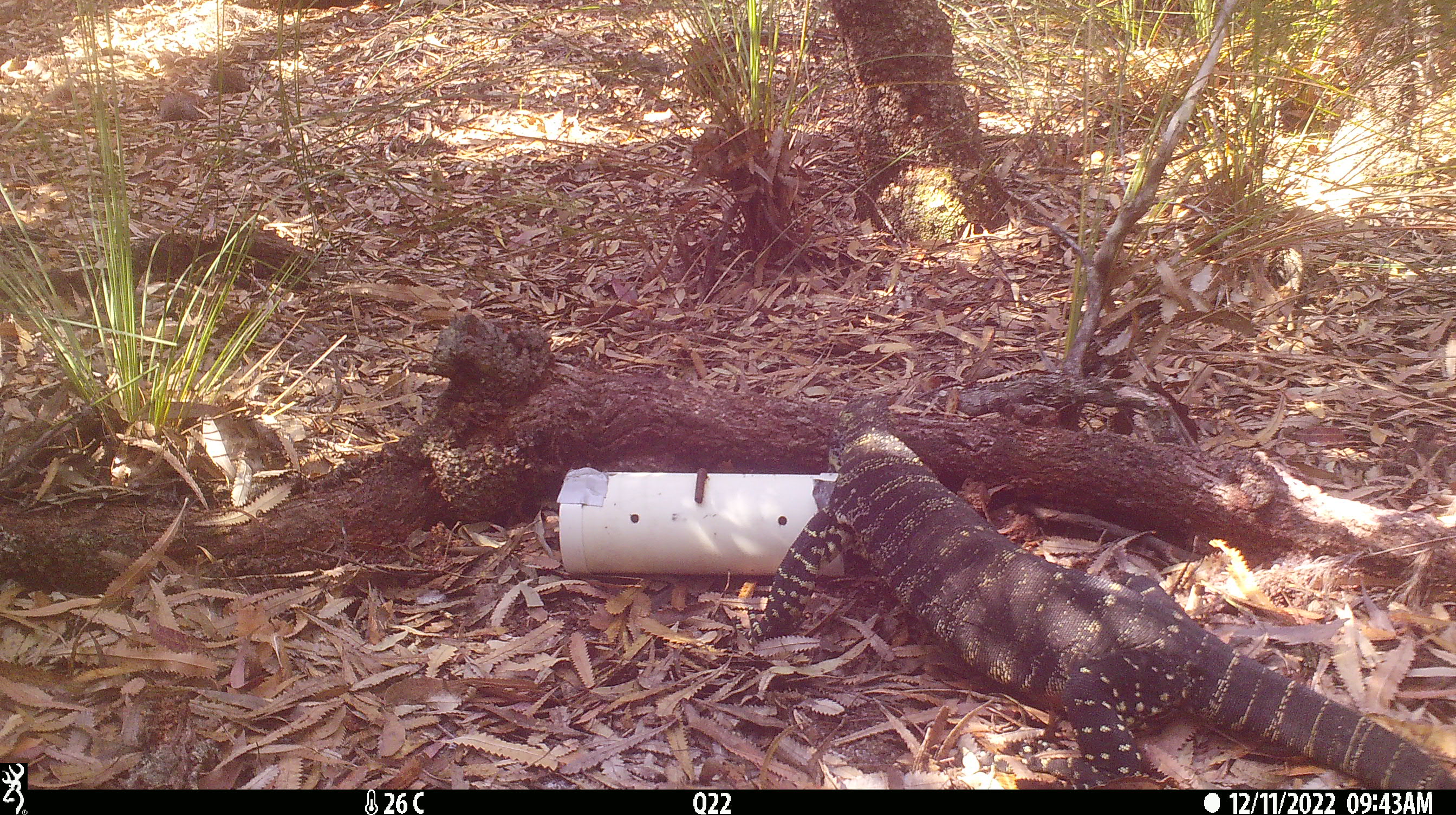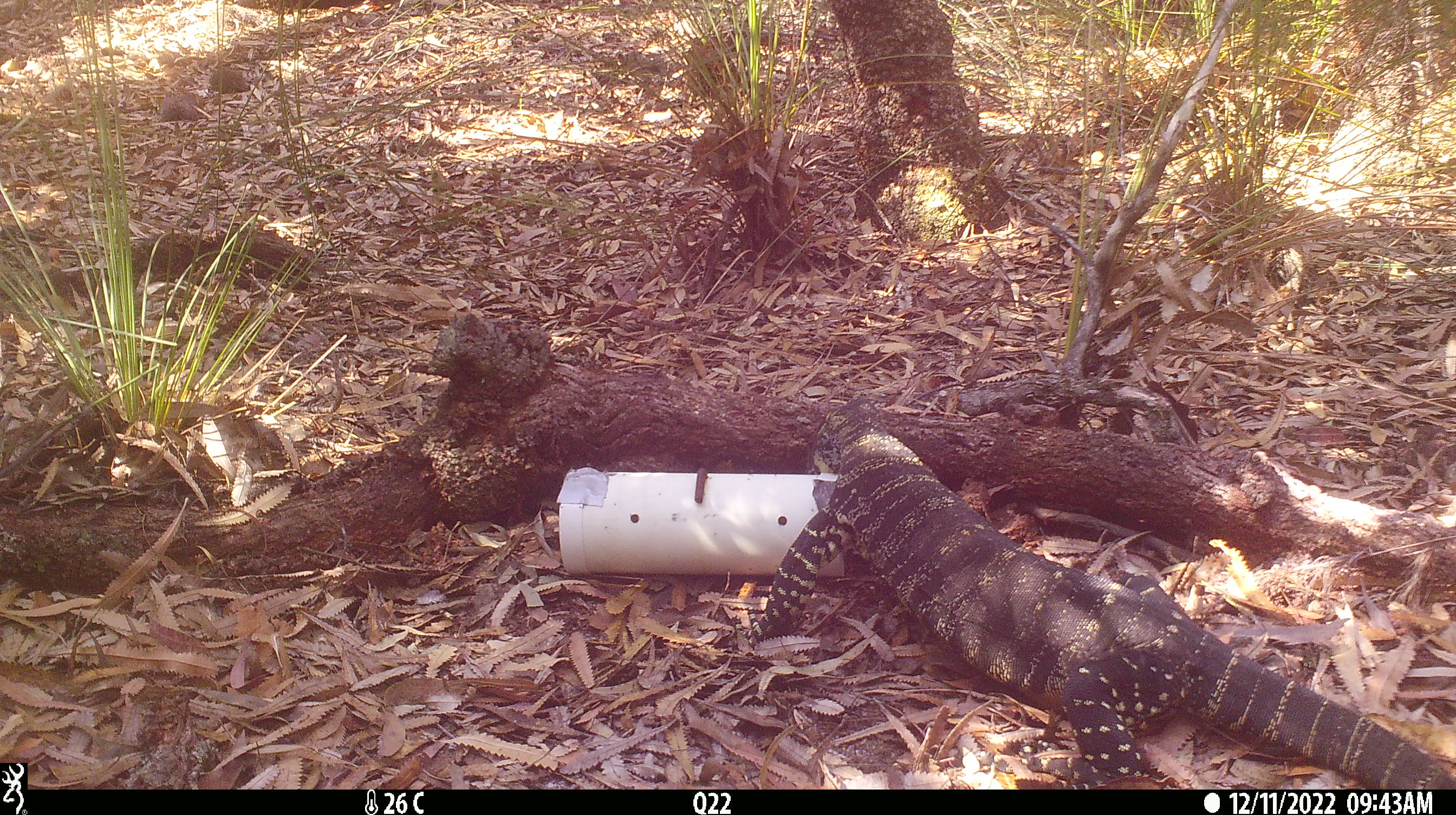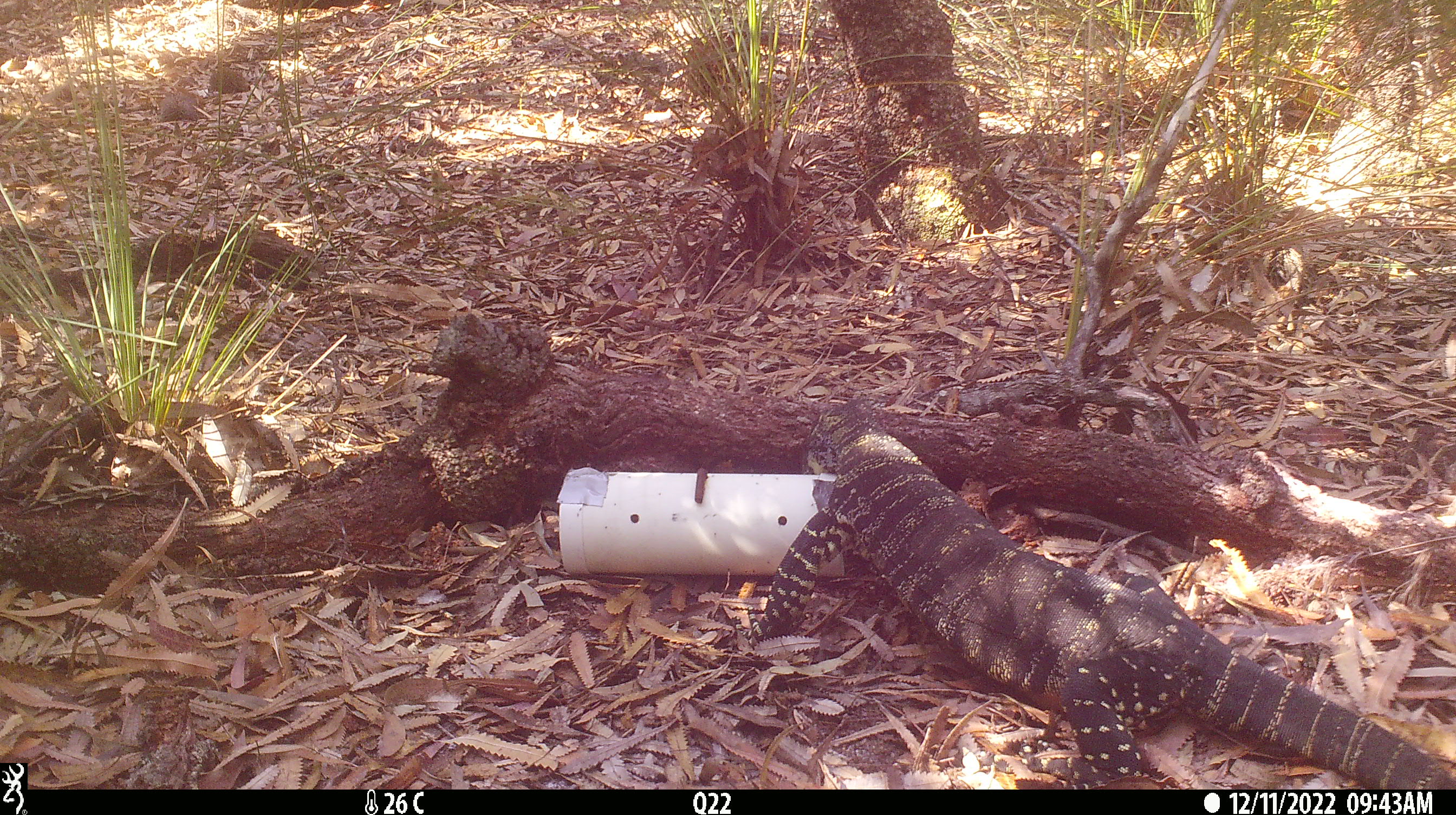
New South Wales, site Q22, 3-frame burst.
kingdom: Animalia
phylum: Chordata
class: Reptilia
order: Squamata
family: Varanidae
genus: Varanus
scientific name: Varanus varius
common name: lace monitor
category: goanna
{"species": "goanna (lace monitor) (Varanus varius)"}